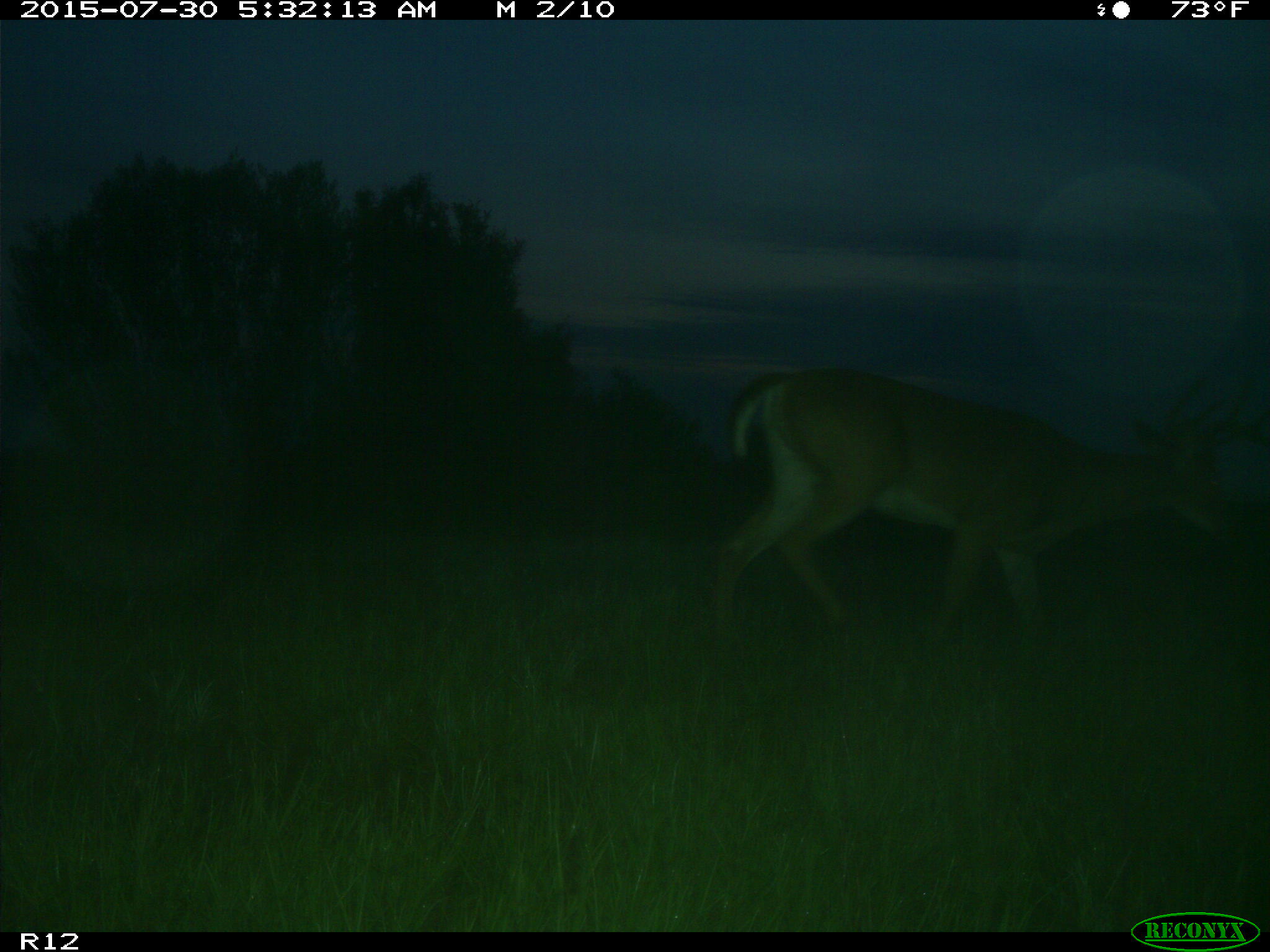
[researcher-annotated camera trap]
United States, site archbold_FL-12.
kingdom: Animalia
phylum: Chordata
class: Mammalia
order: Artiodactyla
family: Cervidae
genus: Odocoileus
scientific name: Odocoileus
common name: deer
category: unidentified deer